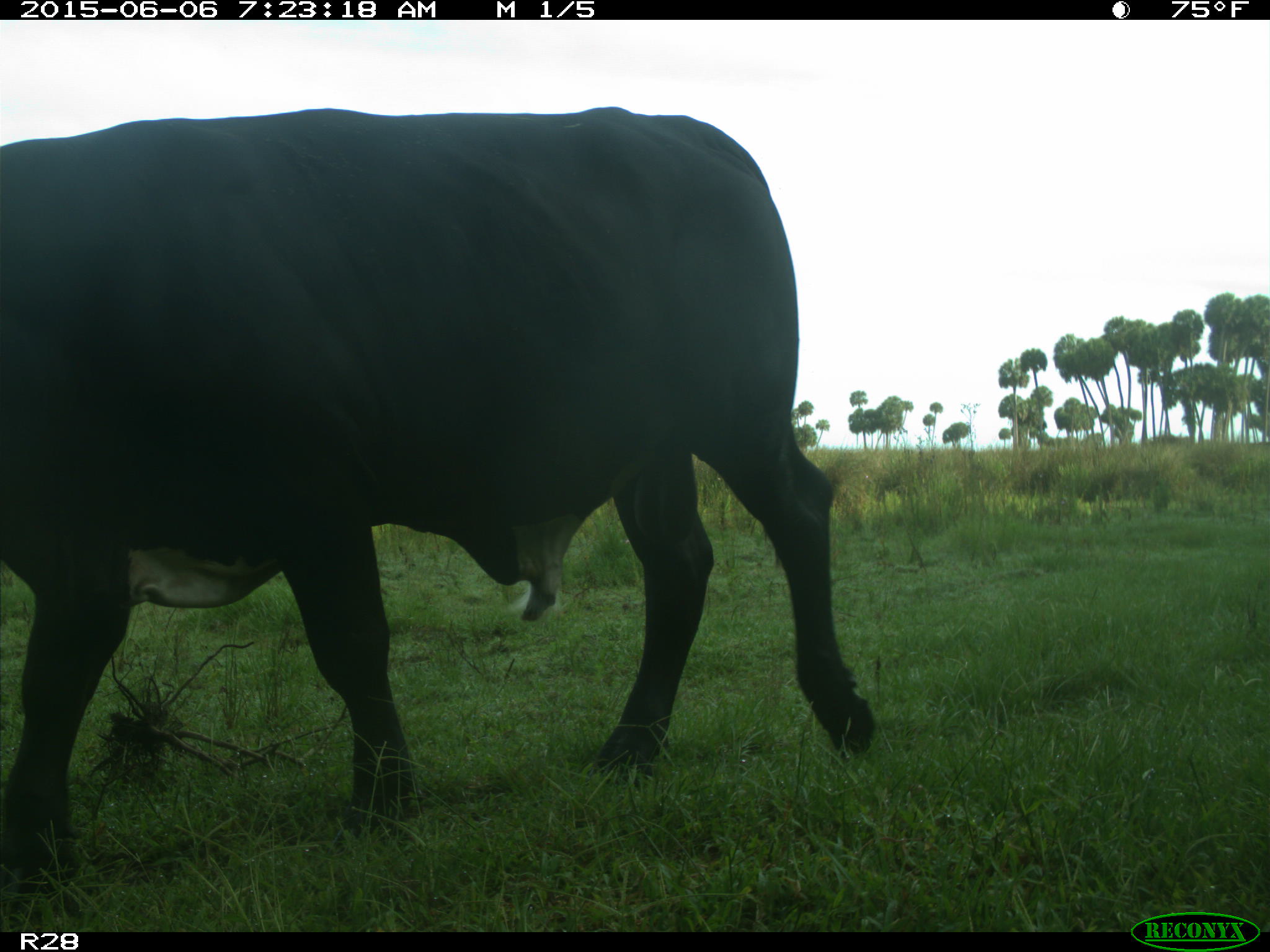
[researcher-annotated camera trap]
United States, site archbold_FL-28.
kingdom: Animalia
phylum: Chordata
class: Mammalia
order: Artiodactyla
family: Bovidae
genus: Bos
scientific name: Bos taurus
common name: domestic cow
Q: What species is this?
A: Bos taurus (domestic cow).